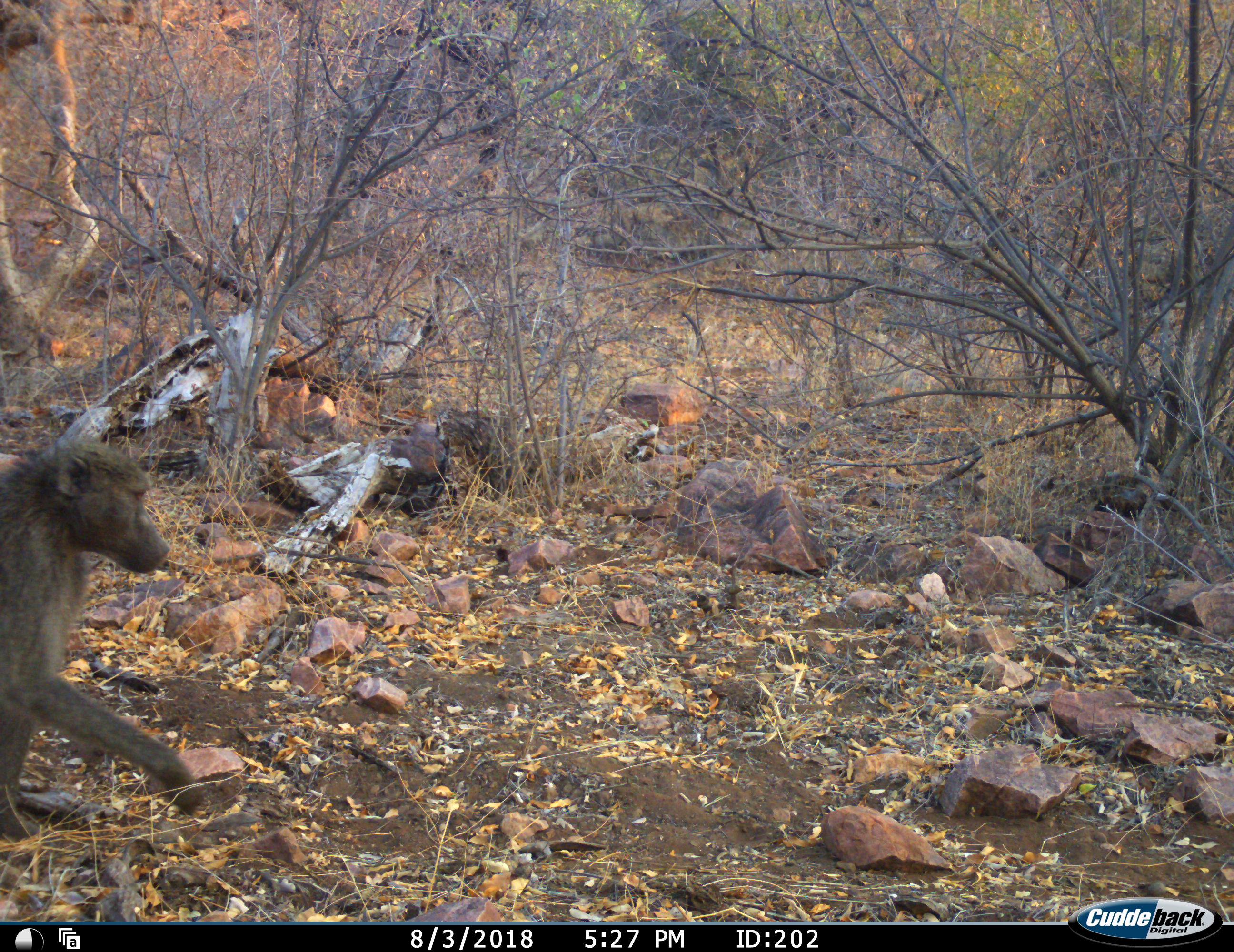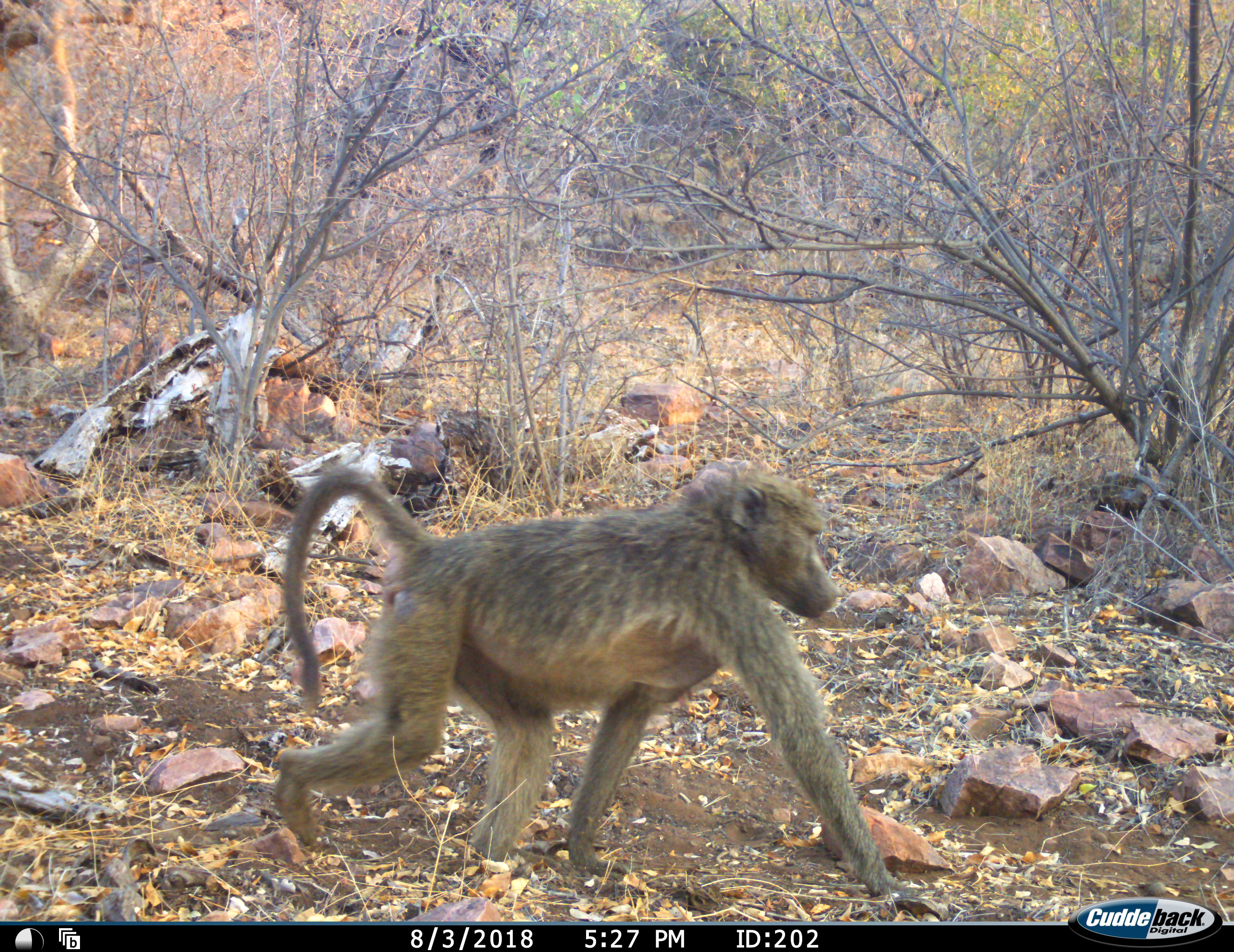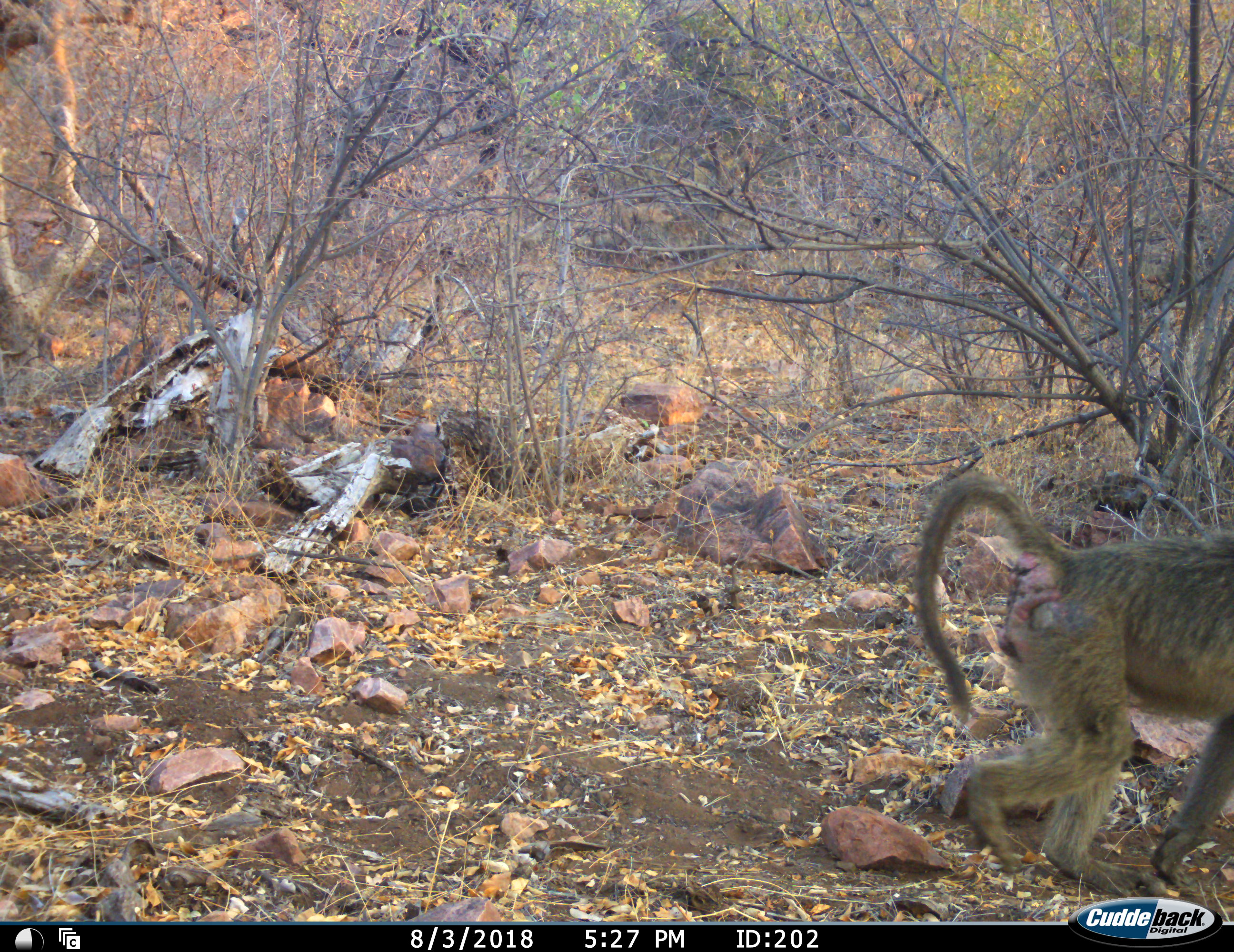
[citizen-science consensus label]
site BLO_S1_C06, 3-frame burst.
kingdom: Animalia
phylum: Chordata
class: Mammalia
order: Primates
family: Cercopithecidae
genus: Papio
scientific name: Papio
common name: baboon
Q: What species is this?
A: Baboon (Papio).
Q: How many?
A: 1.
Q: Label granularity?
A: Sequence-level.